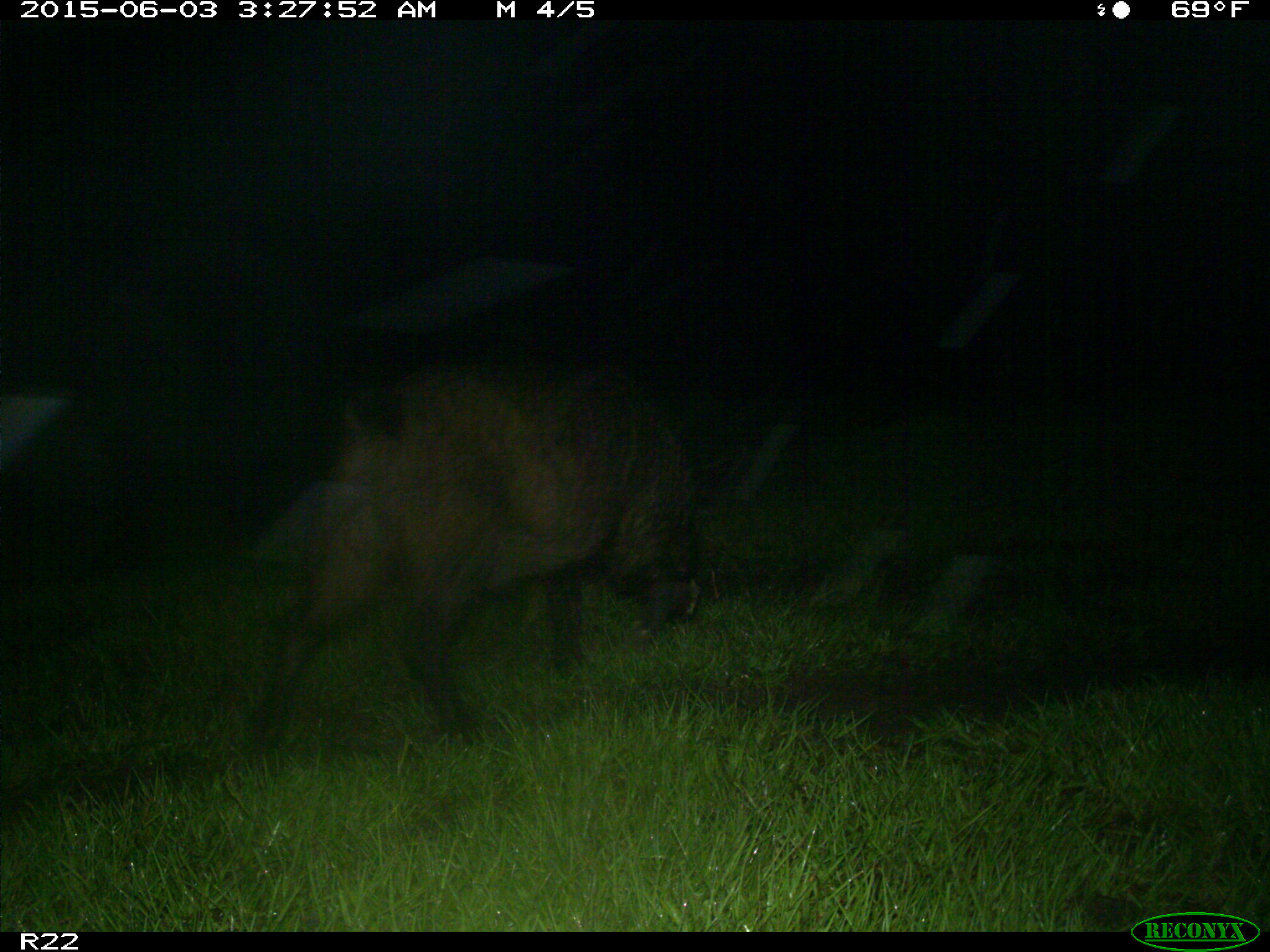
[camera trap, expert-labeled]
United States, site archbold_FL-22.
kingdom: Animalia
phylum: Chordata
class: Mammalia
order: Artiodactyla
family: Bovidae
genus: Bos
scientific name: Bos taurus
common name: domestic cow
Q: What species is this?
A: Bos taurus (domestic cow).